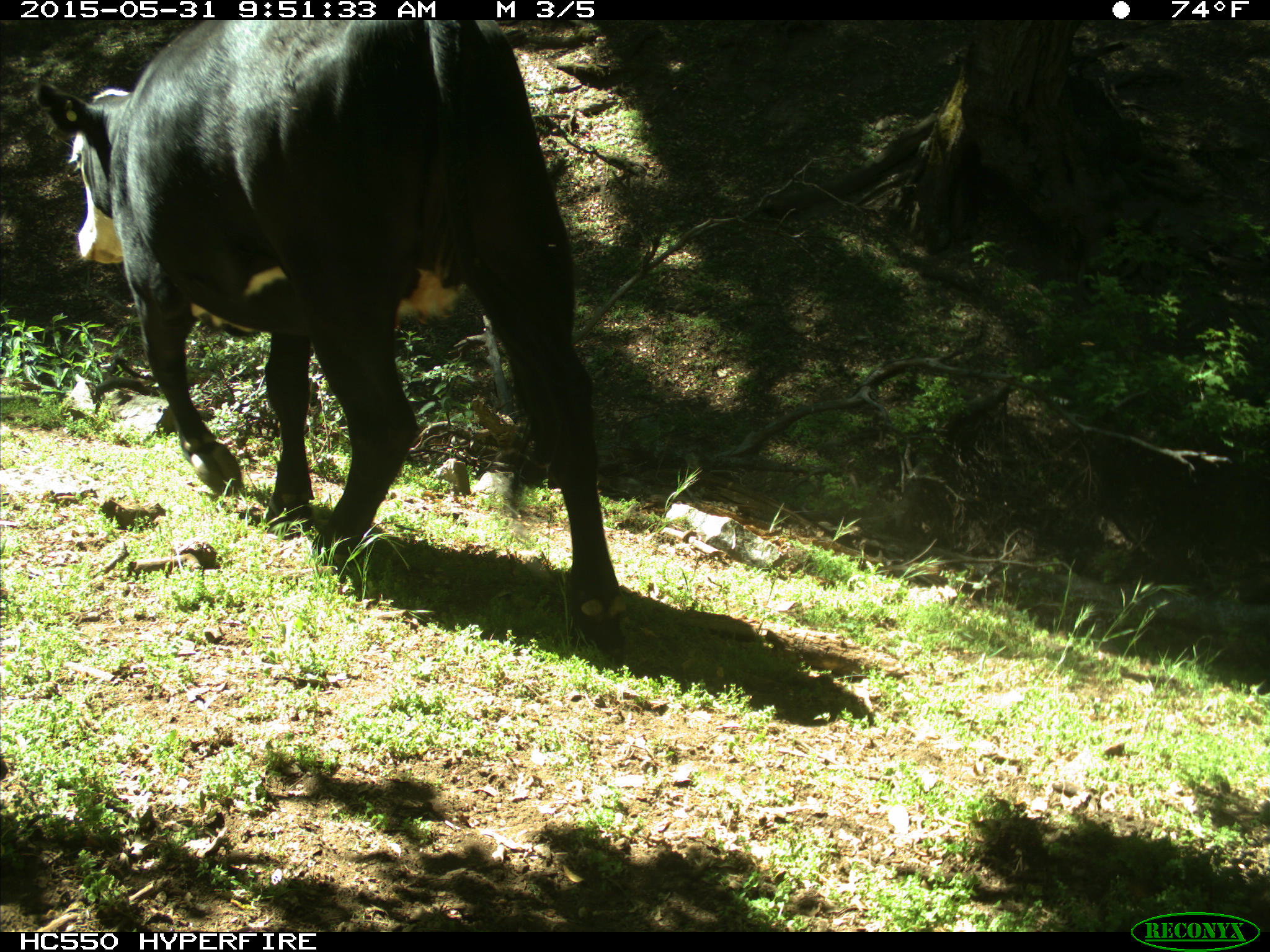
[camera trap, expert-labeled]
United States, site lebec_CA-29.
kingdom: Animalia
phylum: Chordata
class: Mammalia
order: Artiodactyla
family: Bovidae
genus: Bos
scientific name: Bos taurus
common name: domestic cow